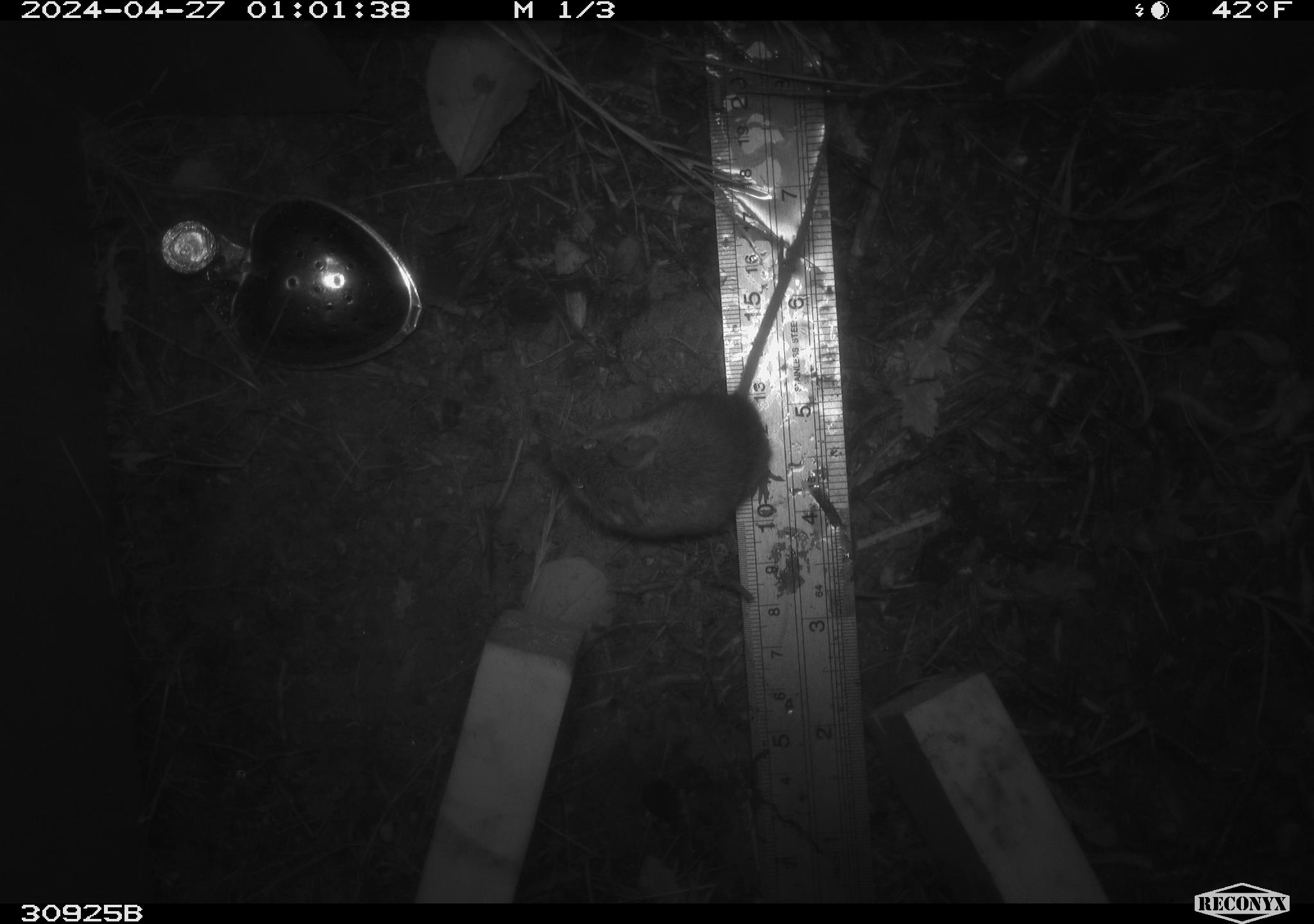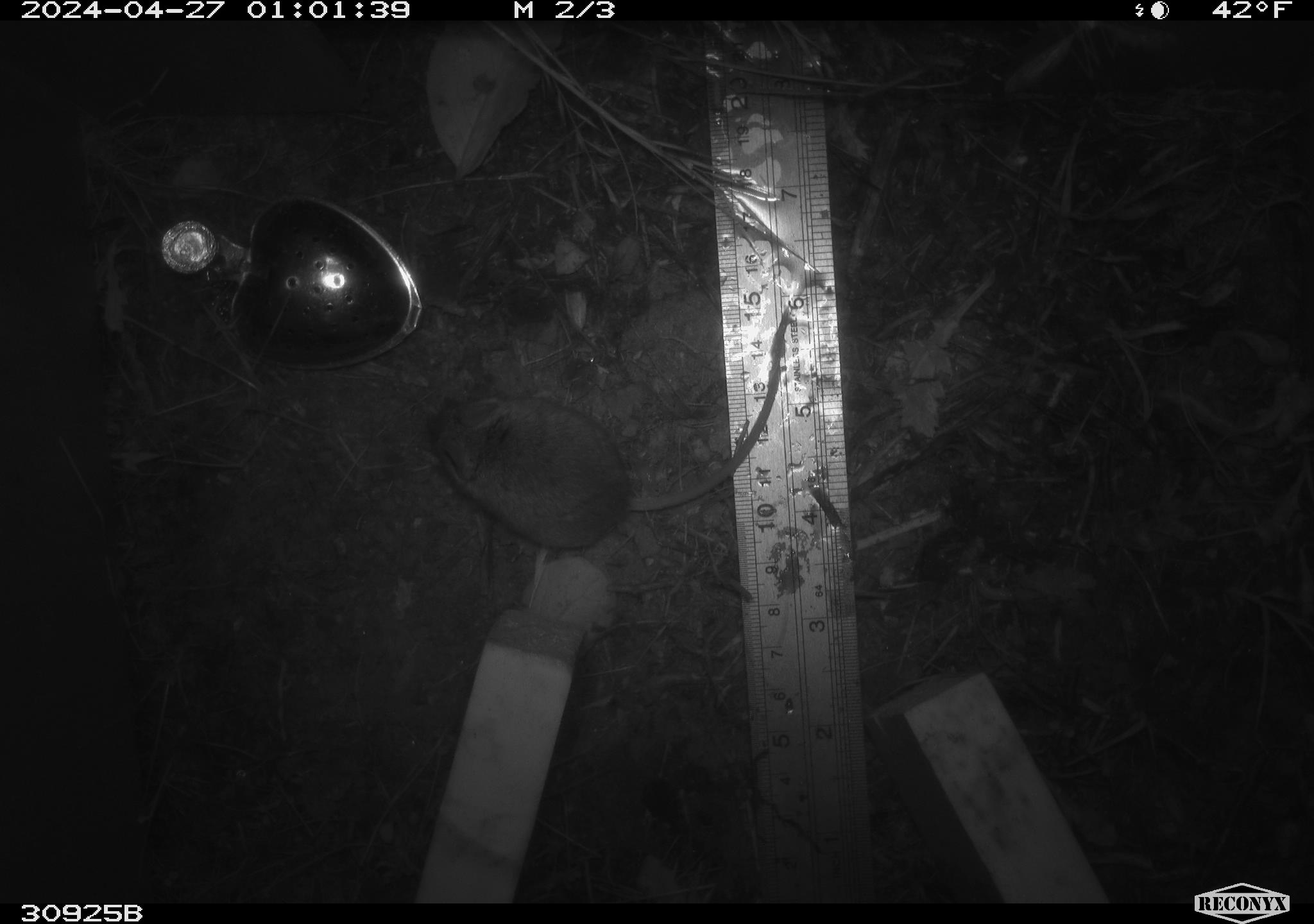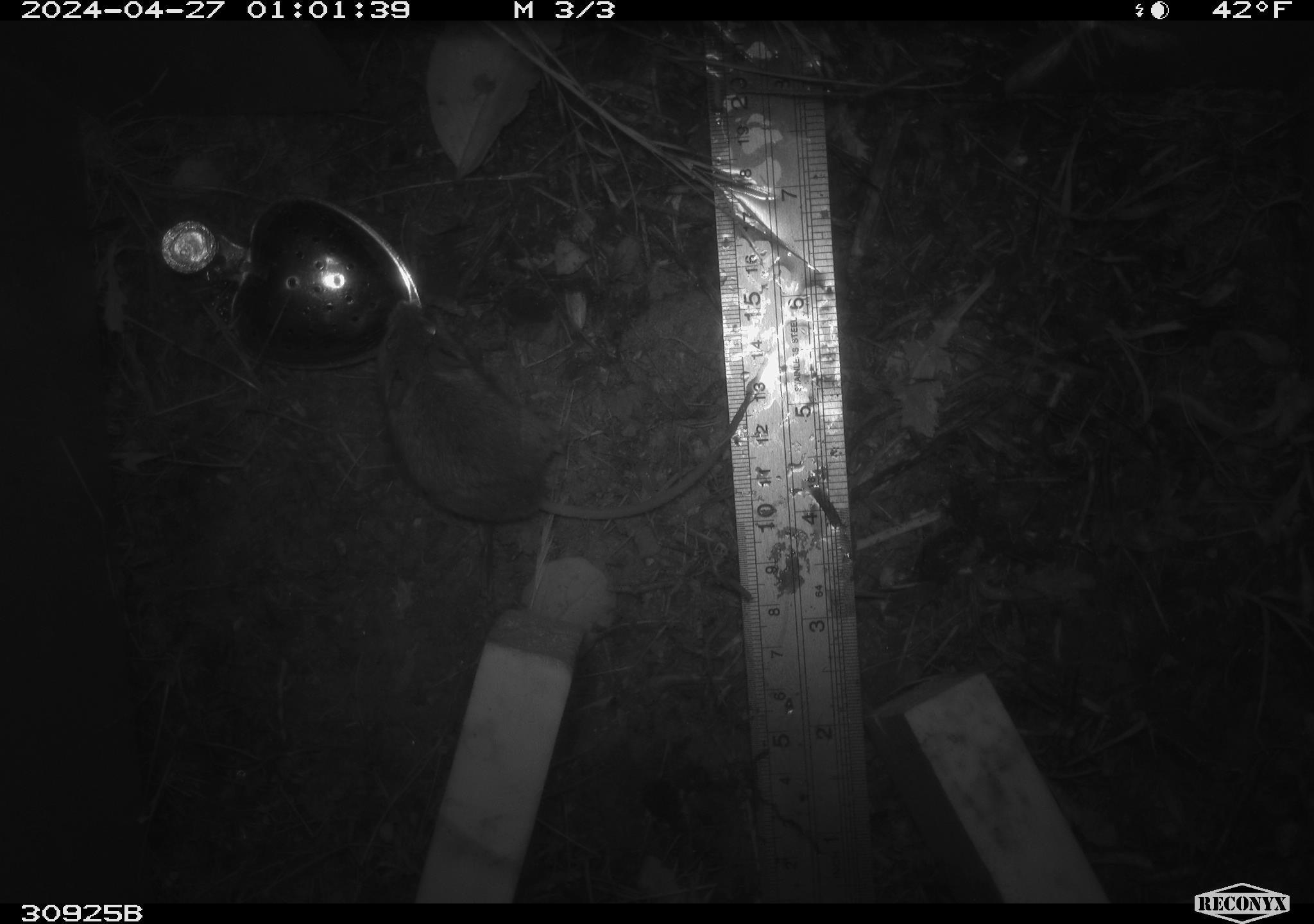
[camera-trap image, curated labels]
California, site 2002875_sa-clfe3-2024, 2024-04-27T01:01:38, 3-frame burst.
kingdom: Animalia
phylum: Chordata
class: Mammalia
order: Rodentia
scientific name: Rodentia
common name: mouse species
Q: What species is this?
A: Mouse species (Rodentia).